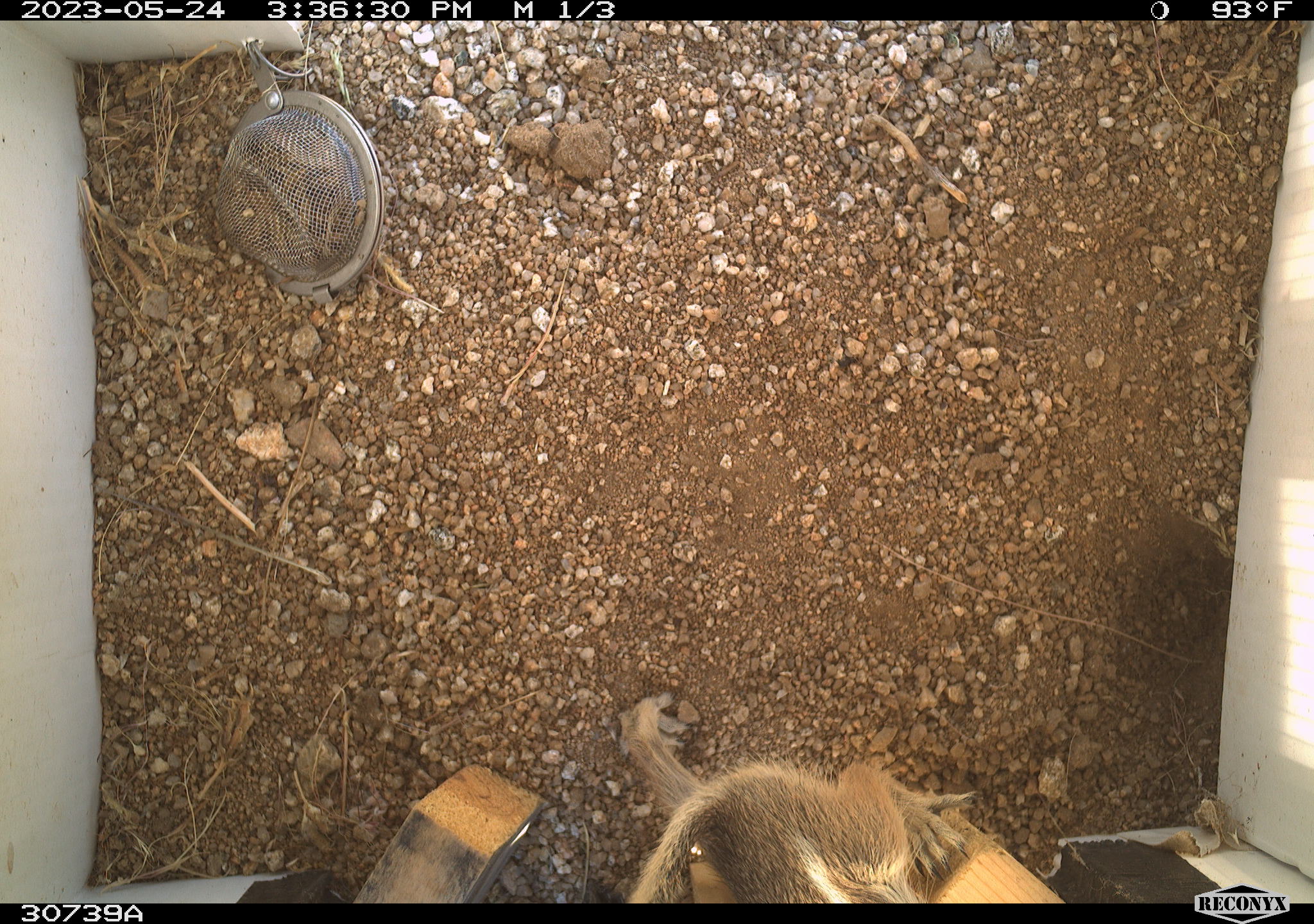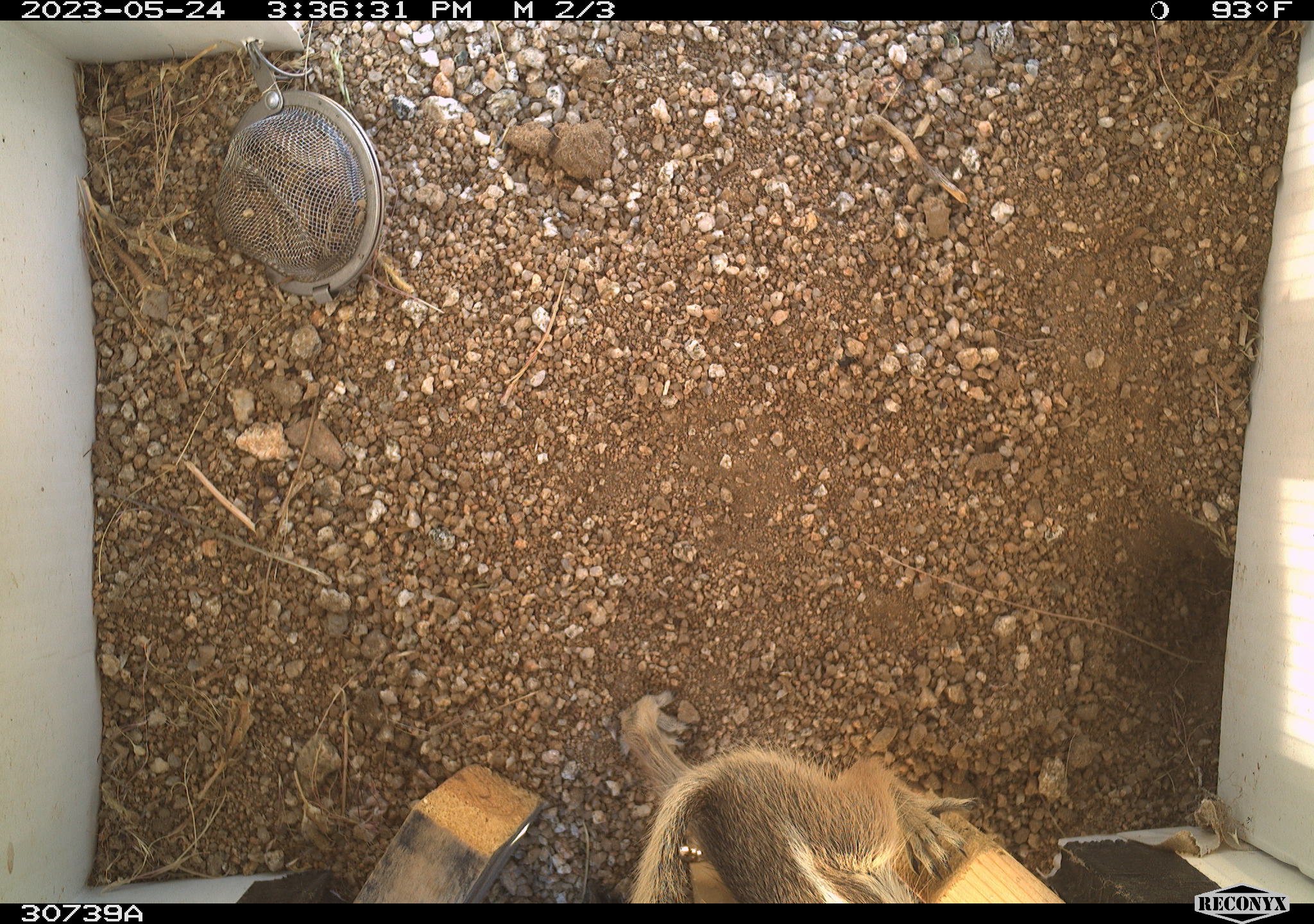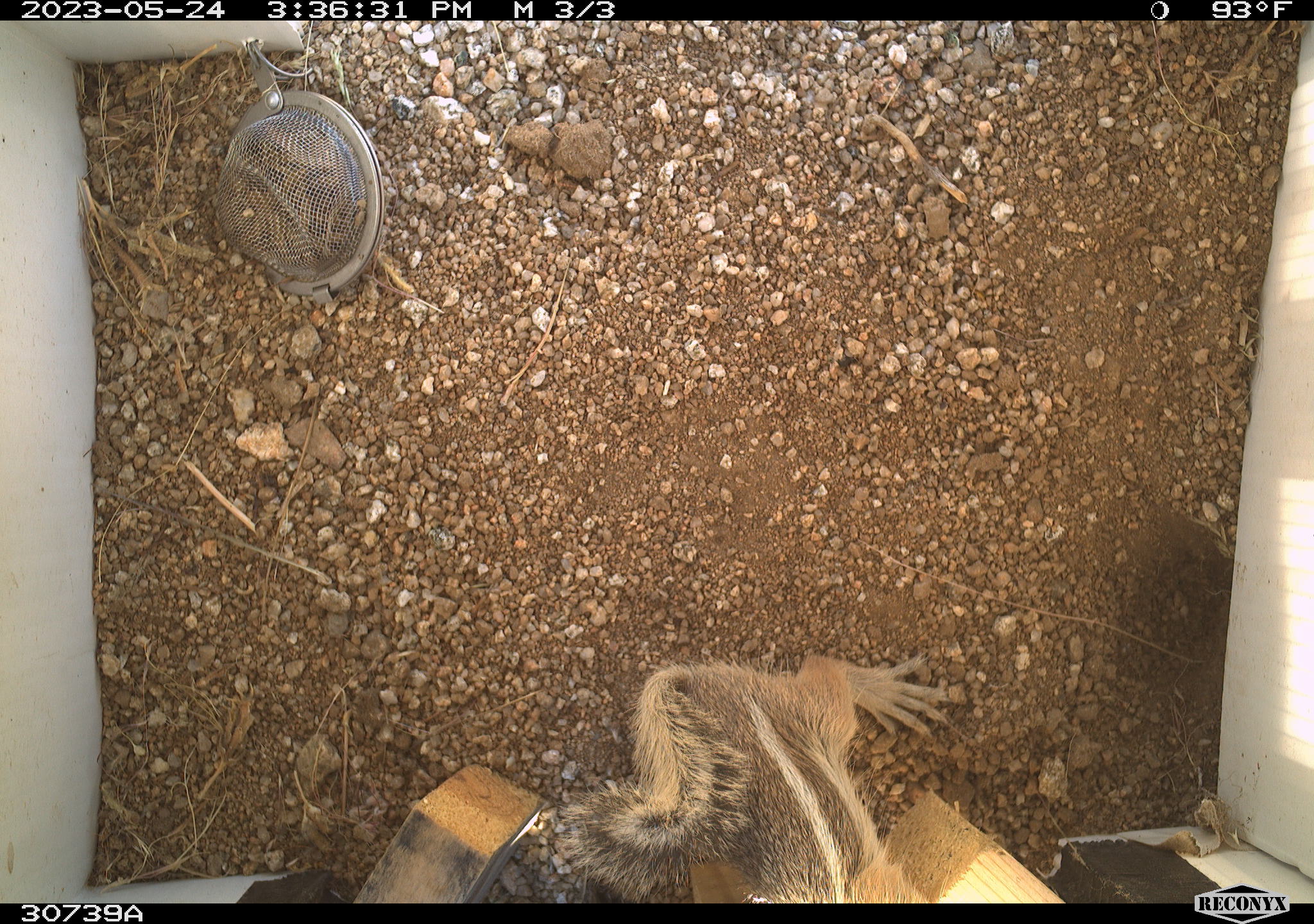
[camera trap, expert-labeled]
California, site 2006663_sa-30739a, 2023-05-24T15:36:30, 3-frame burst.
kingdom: Animalia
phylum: Chordata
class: Mammalia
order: Rodentia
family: Sciuridae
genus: Ammospermophilus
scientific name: Ammospermophilus leucurus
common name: white-tailed antelope squirrel